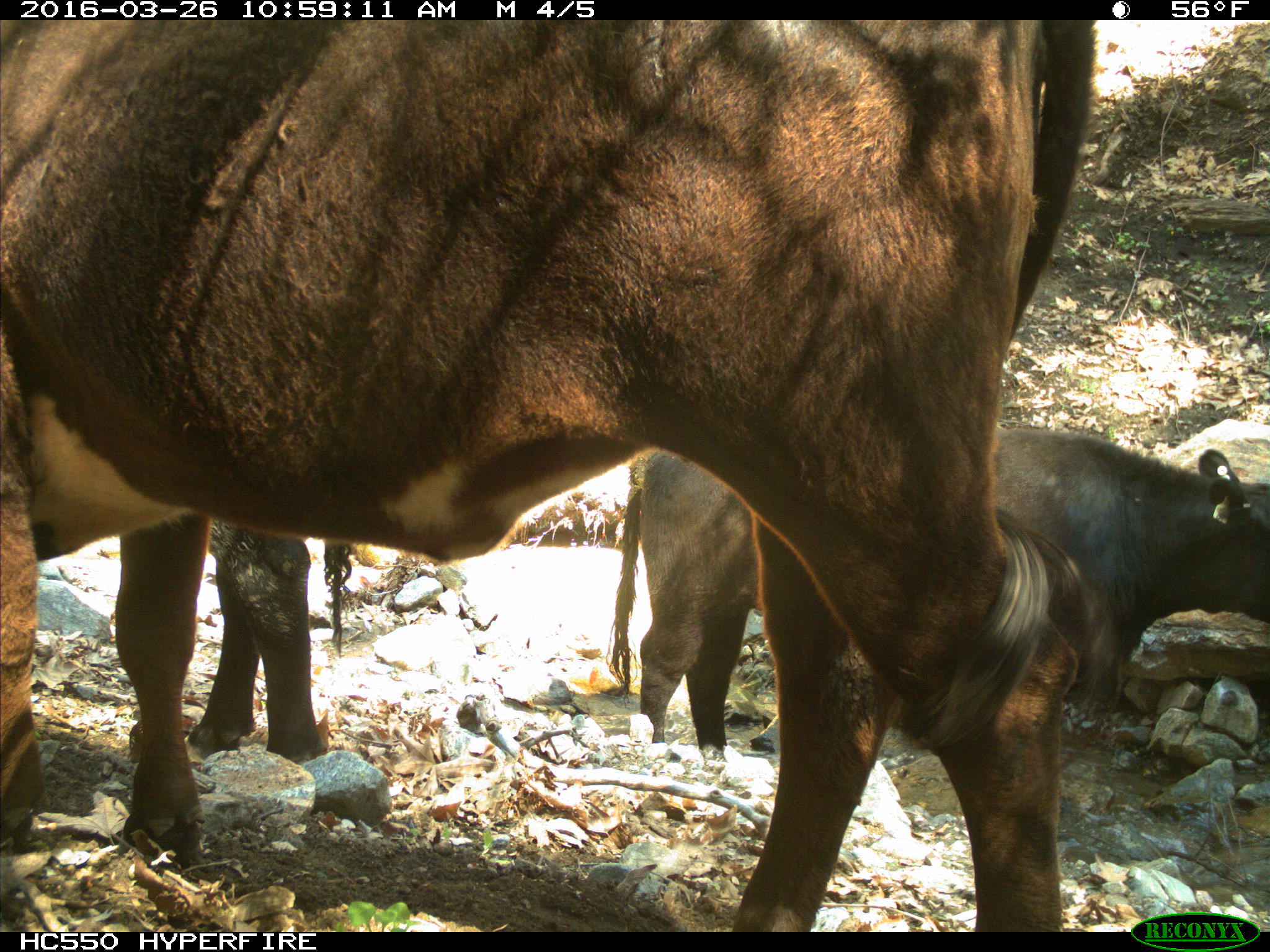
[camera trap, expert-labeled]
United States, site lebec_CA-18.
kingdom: Animalia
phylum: Chordata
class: Mammalia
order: Artiodactyla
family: Bovidae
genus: Bos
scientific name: Bos taurus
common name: domestic cow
Bos taurus (domestic cow).